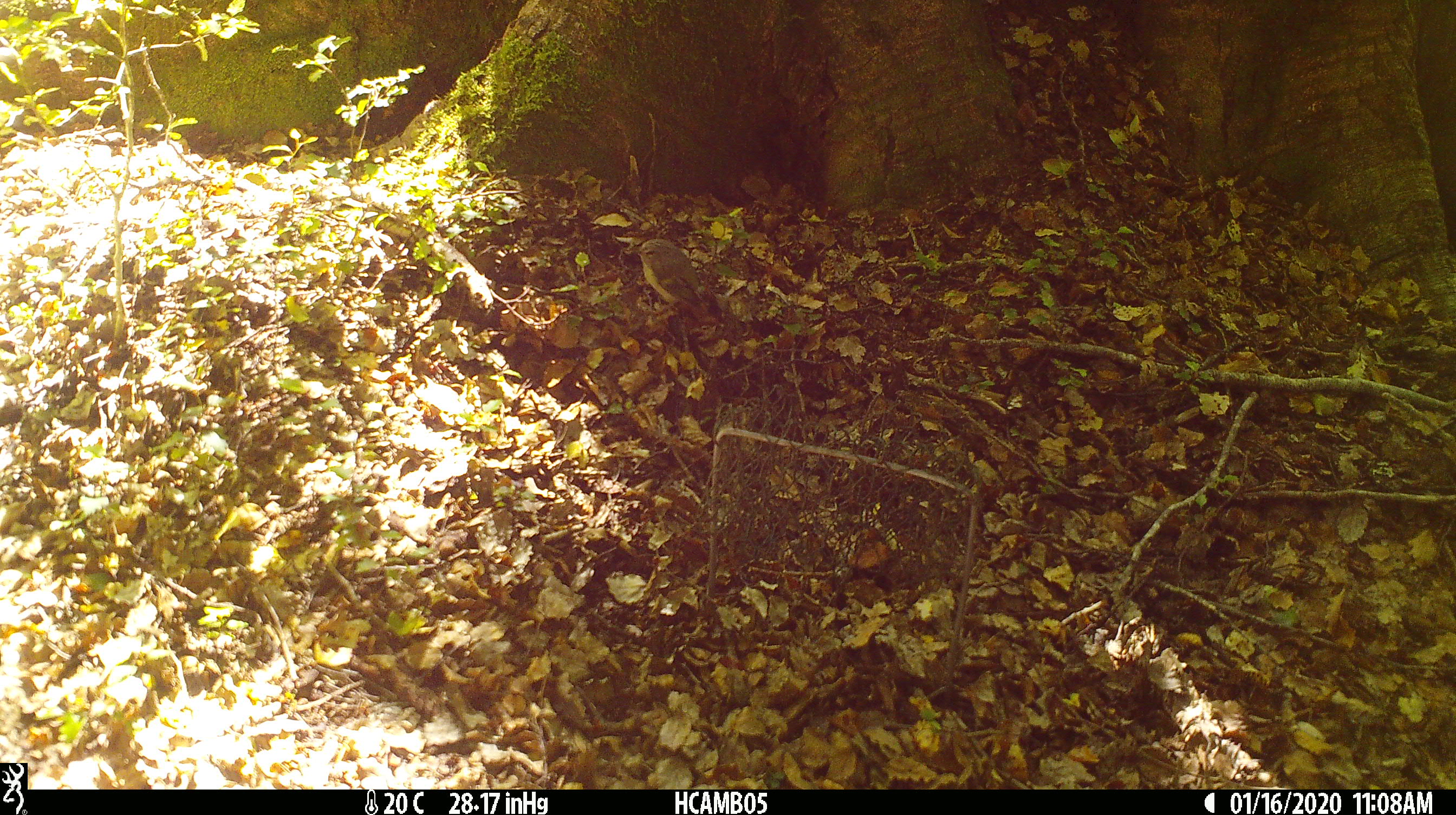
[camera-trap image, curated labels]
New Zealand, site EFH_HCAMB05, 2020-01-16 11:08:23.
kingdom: Animalia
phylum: Chordata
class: Aves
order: Passeriformes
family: Acanthisittidae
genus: Acanthisitta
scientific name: Acanthisitta chloris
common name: rifleman